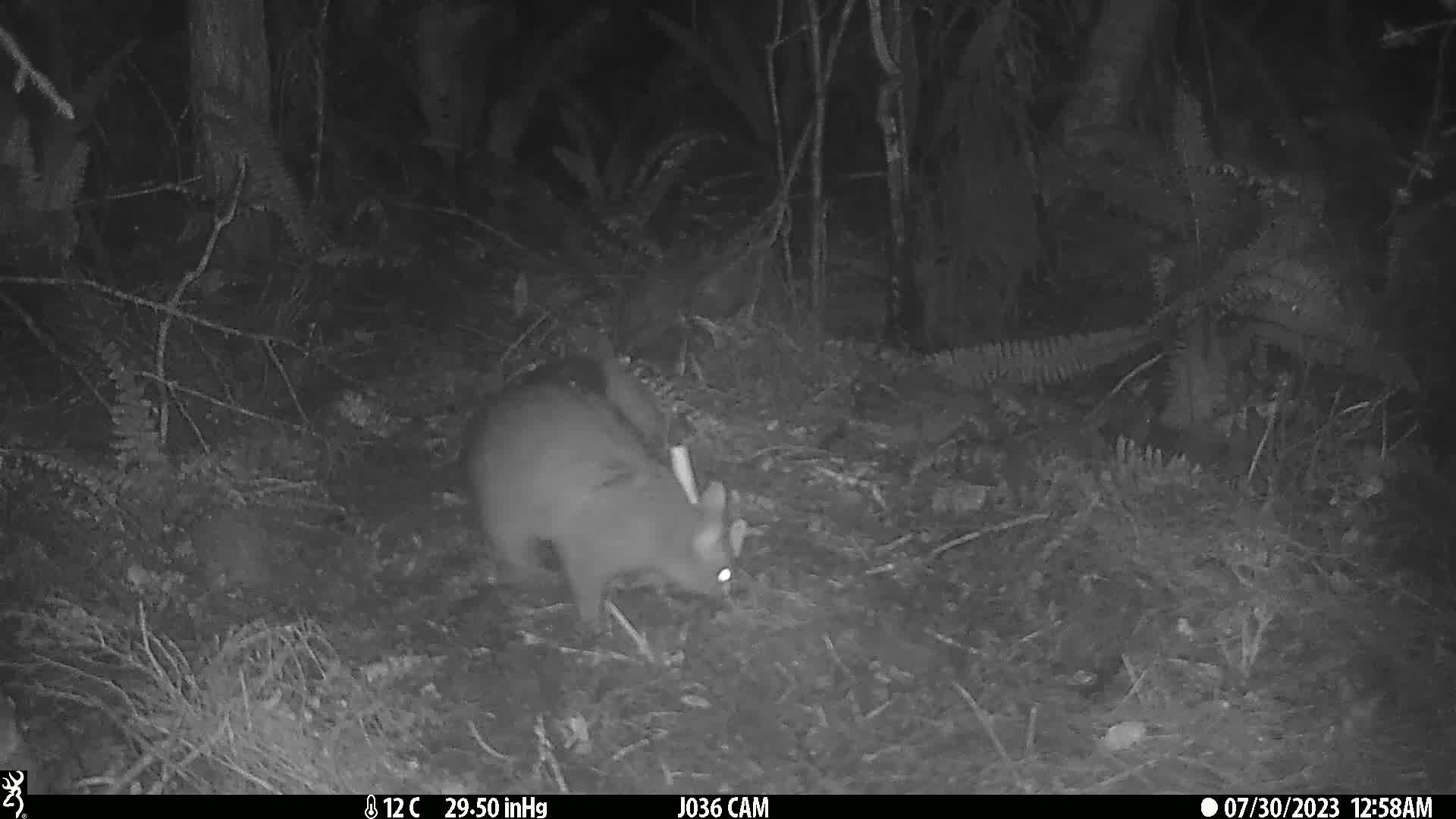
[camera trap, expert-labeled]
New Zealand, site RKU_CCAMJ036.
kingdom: Animalia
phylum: Chordata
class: Mammalia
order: Diprotodontia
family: Phalangeridae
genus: Trichosurus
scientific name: Trichosurus vulpecula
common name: common brushtail possum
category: possum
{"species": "possum (common brushtail possum) (Trichosurus vulpecula)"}